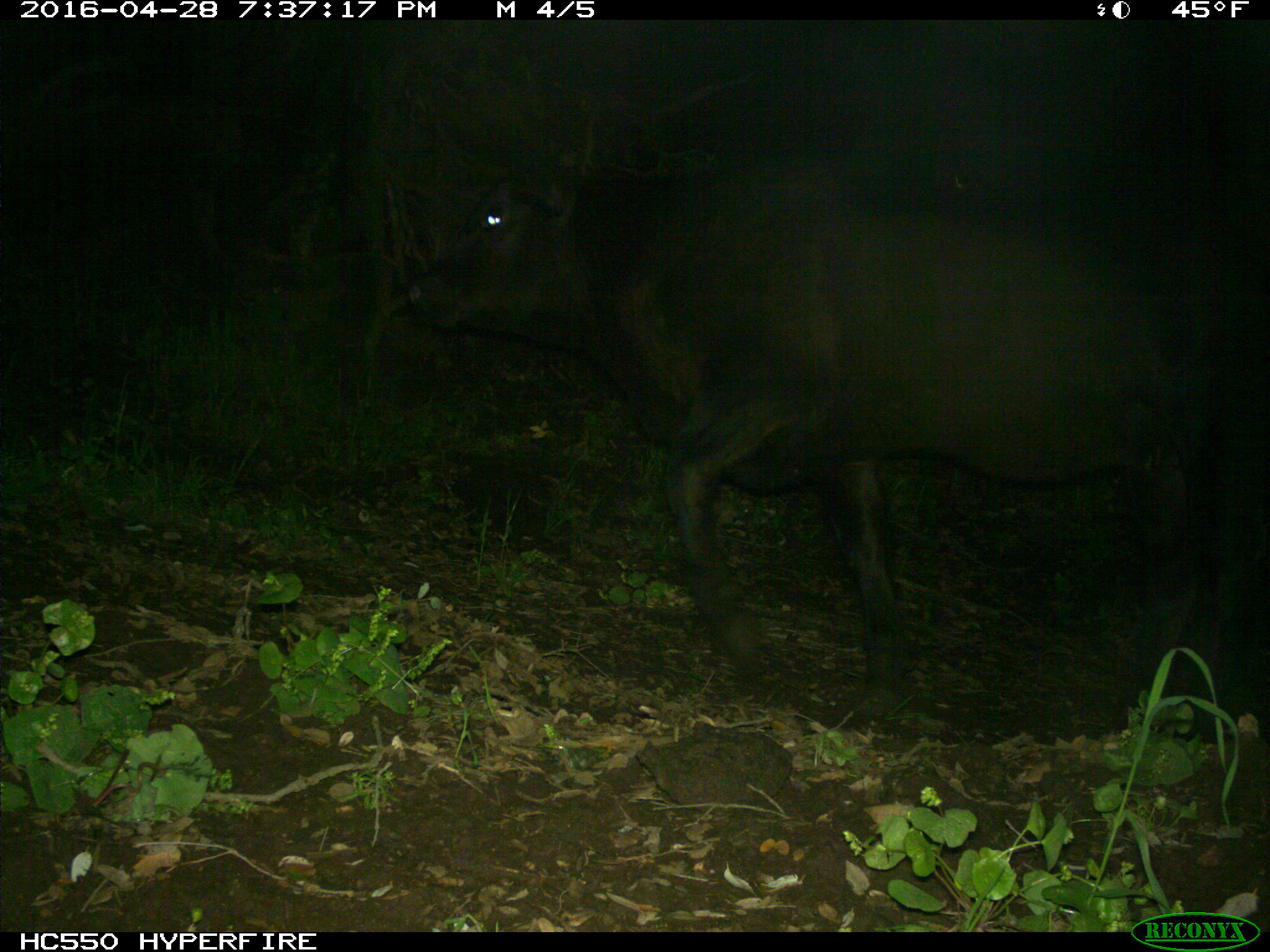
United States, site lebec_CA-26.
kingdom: Animalia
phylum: Chordata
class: Mammalia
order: Artiodactyla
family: Bovidae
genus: Bos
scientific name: Bos taurus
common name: domestic cow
Bos taurus (domestic cow).